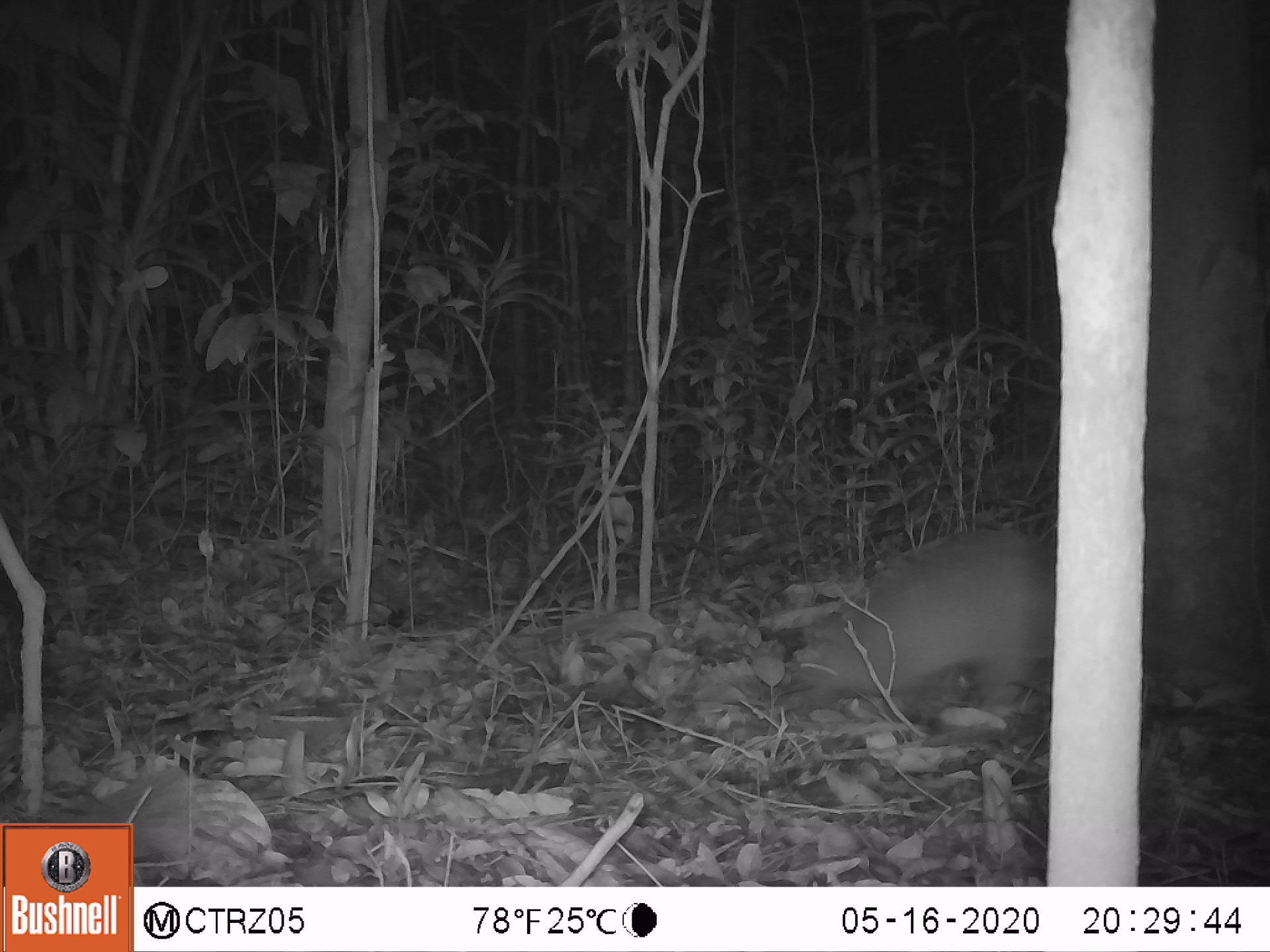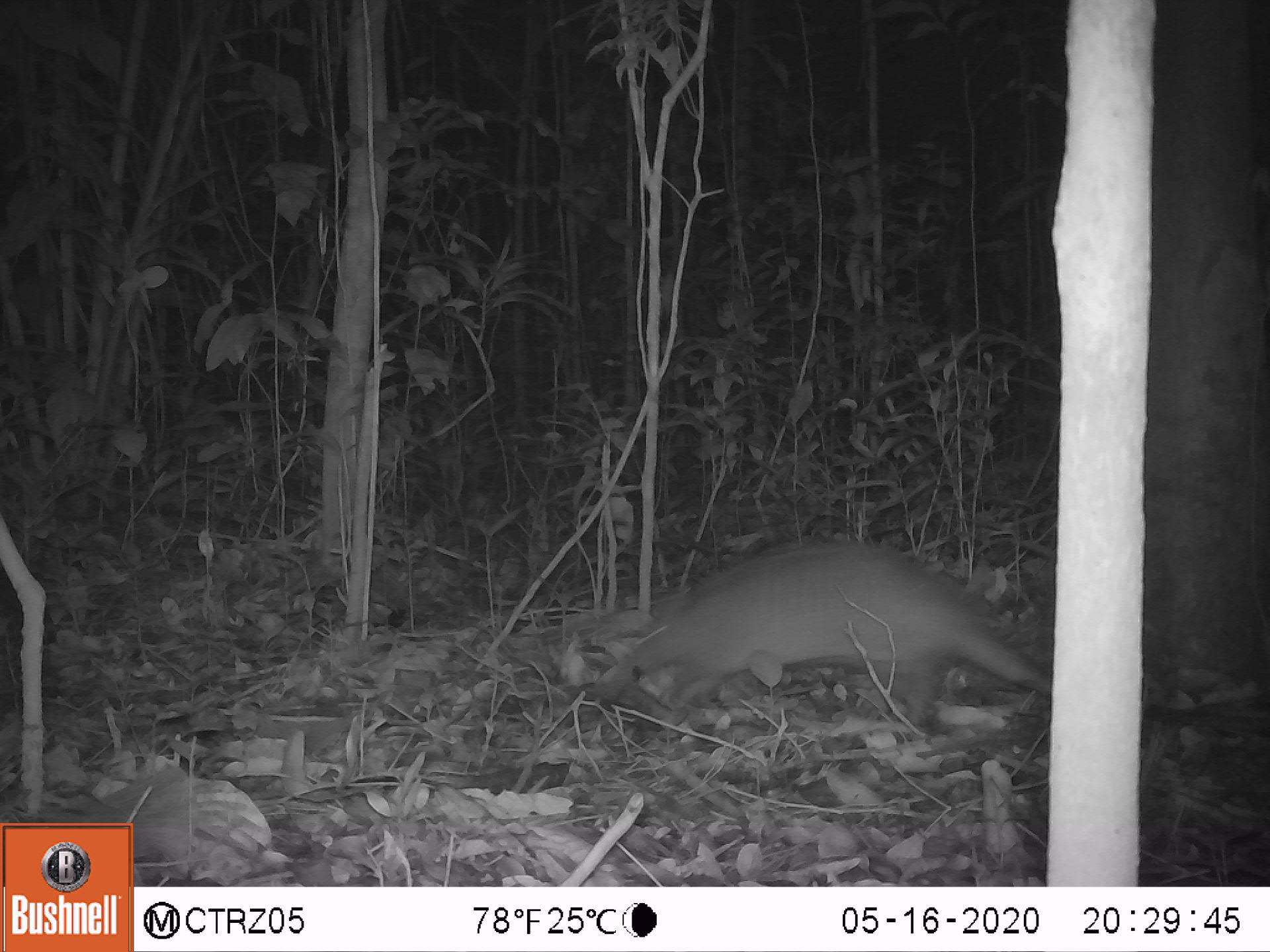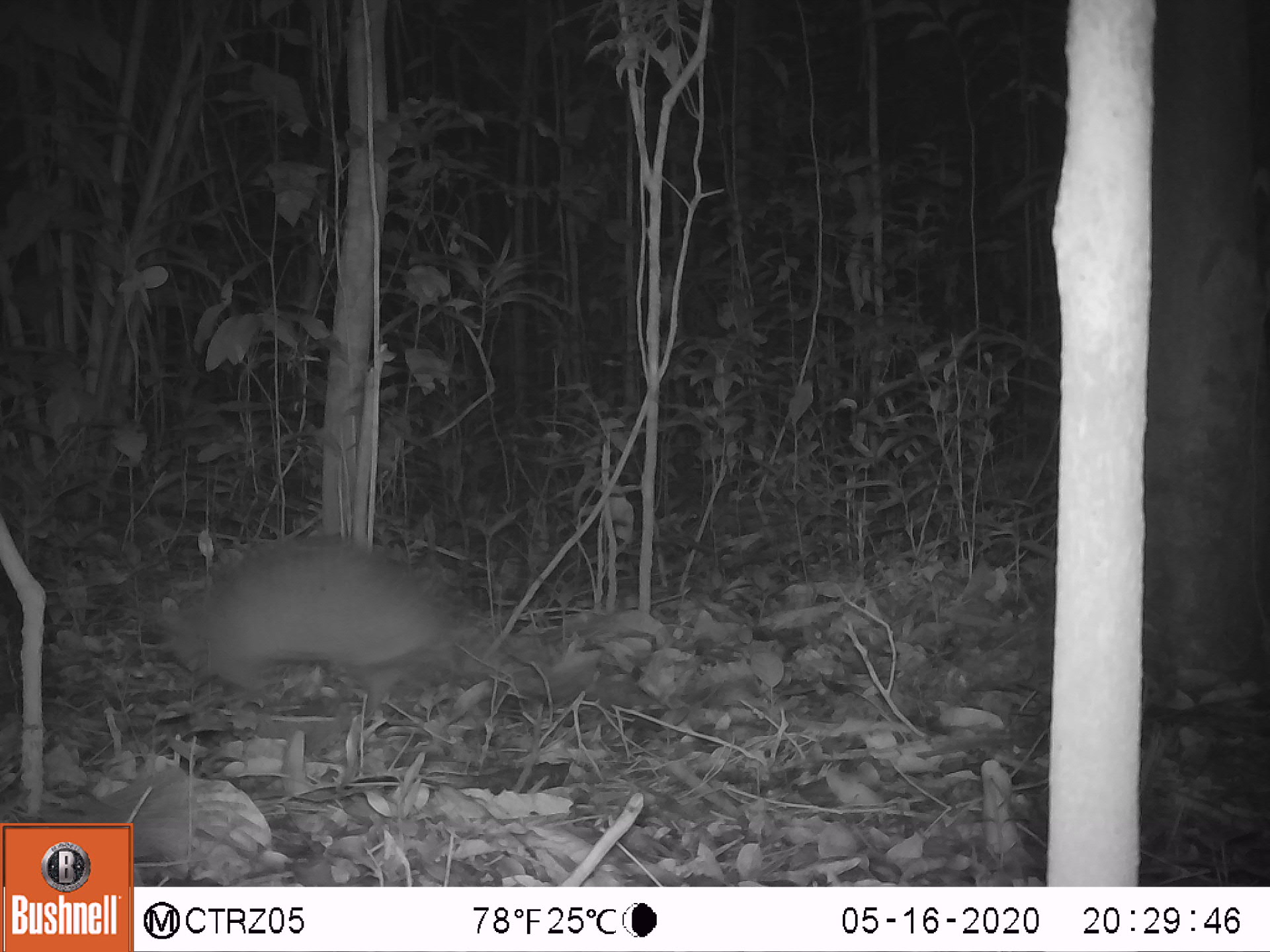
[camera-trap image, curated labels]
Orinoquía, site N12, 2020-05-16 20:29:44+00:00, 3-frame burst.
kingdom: Animalia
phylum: Chordata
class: Mammalia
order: Cingulata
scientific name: Cingulata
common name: armadillo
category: unknown armadillo